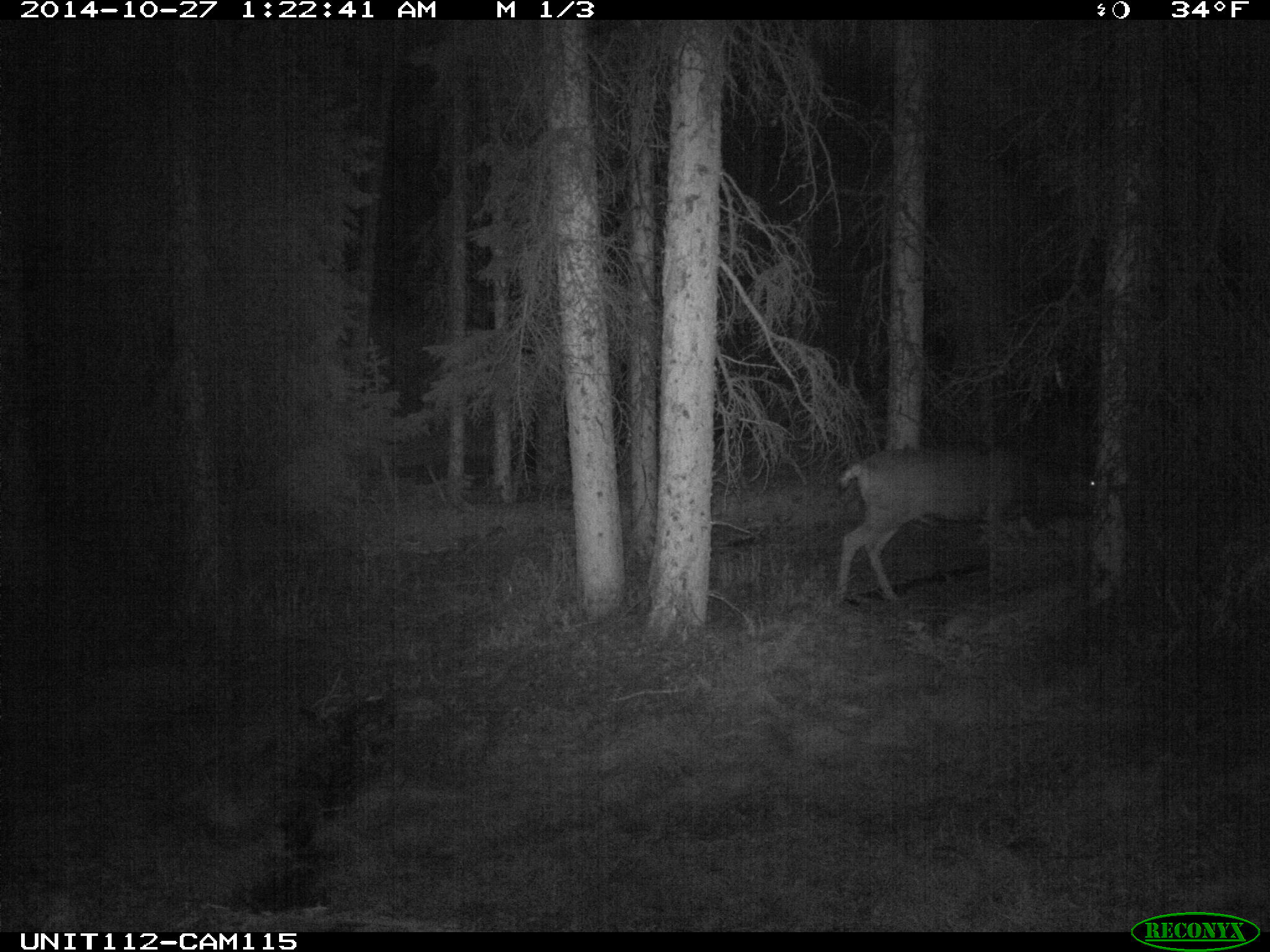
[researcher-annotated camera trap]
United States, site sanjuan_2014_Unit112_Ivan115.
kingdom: Animalia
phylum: Chordata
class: Mammalia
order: Artiodactyla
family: Cervidae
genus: Odocoileus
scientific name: Odocoileus hemionus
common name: mule deer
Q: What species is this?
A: Odocoileus hemionus (mule deer).